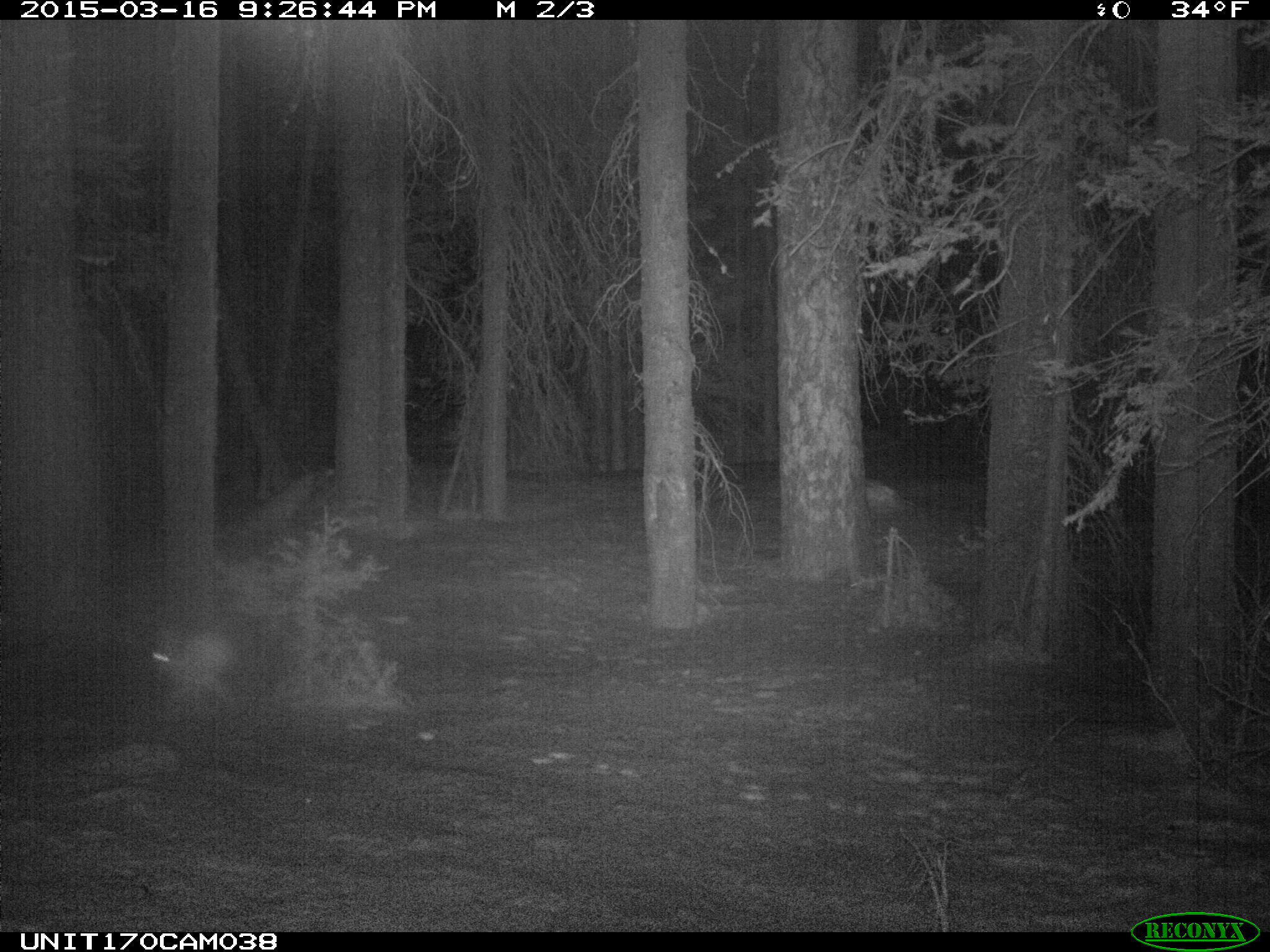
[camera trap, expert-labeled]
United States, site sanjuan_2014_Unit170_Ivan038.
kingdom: Animalia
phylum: Chordata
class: Mammalia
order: Lagomorpha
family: Leporidae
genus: Lepus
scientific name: Lepus americanus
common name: snowshoe hare